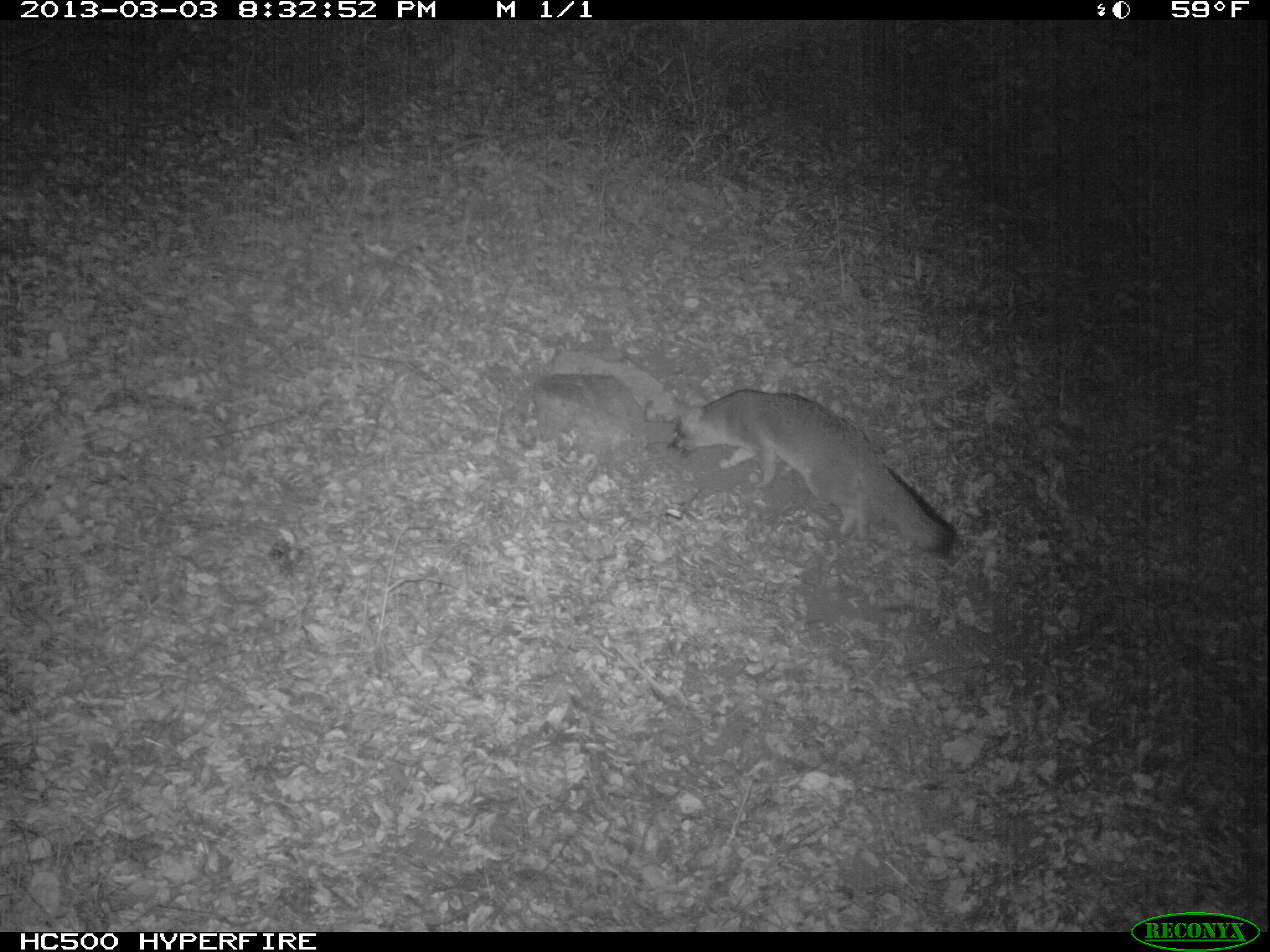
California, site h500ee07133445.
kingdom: Animalia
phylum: Chordata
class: Mammalia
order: Carnivora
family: Canidae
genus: Urocyon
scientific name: Urocyon littoralis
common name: island fox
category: fox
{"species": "fox (island fox) (Urocyon littoralis)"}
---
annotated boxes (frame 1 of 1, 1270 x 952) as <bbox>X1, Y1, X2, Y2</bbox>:
fox: <bbox>668, 389, 956, 556</bbox>